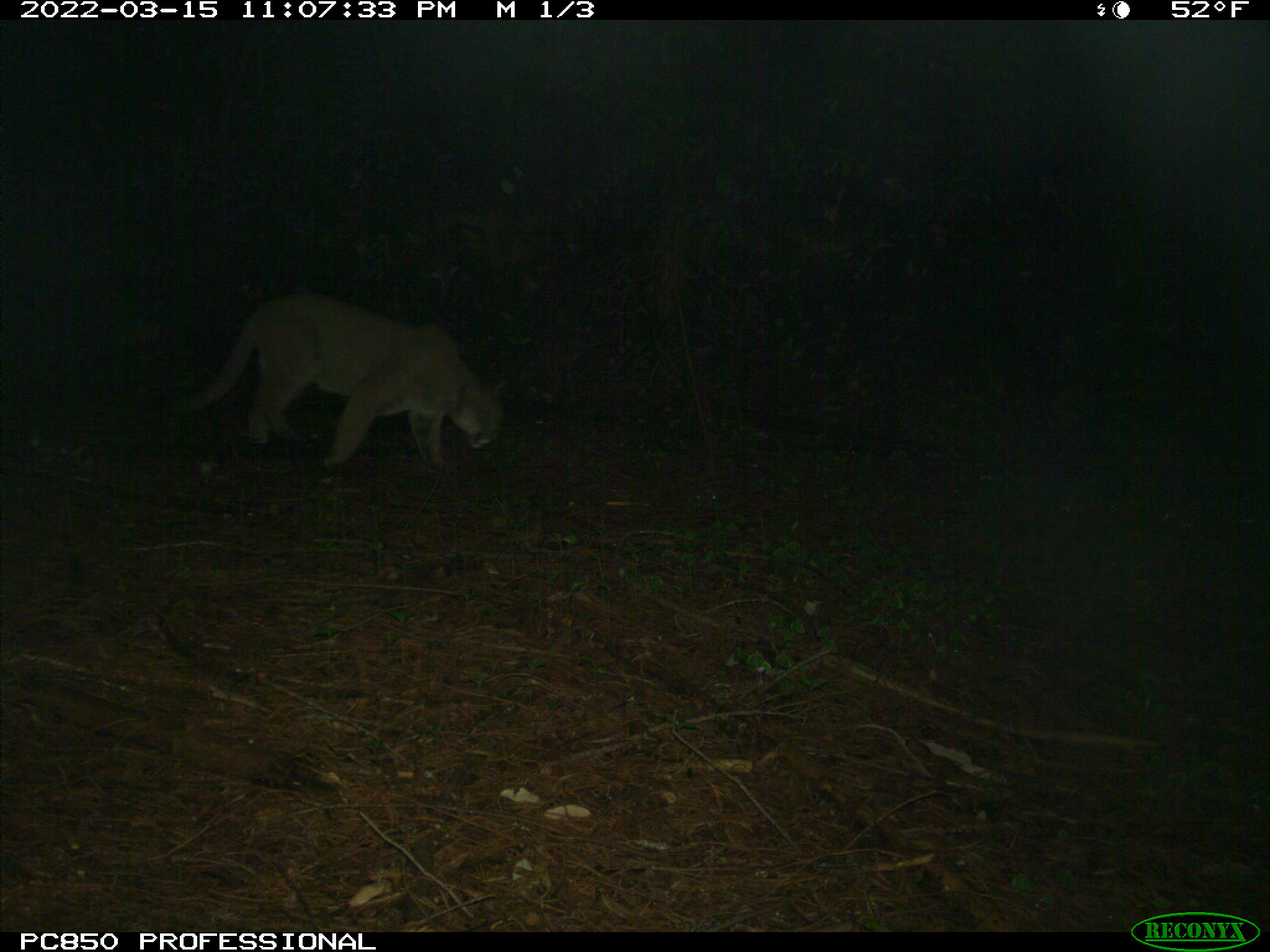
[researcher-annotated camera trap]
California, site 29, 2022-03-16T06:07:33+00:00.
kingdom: Animalia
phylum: Chordata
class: Mammalia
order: Carnivora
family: Felidae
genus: Puma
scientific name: Puma concolor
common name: puma